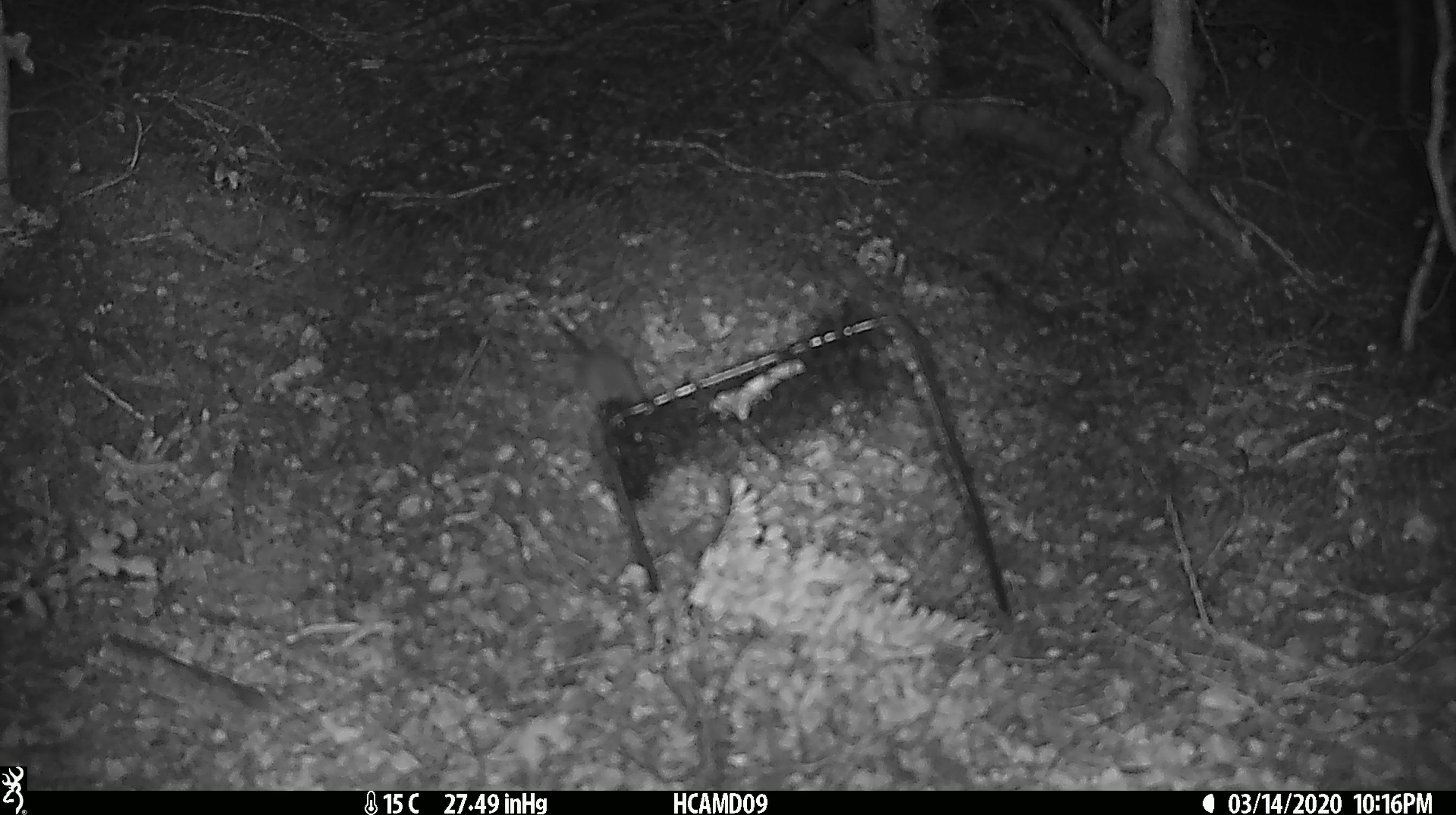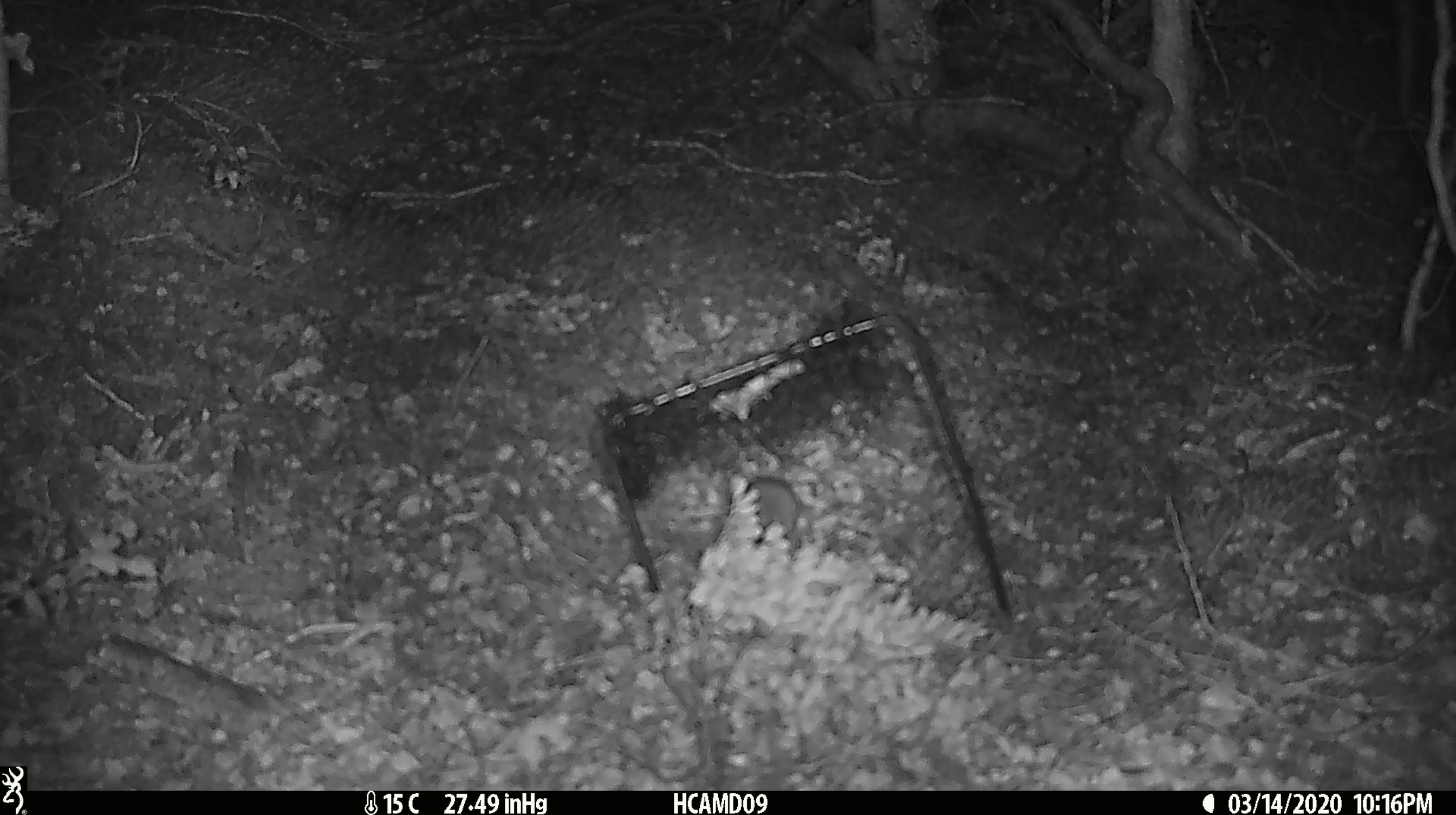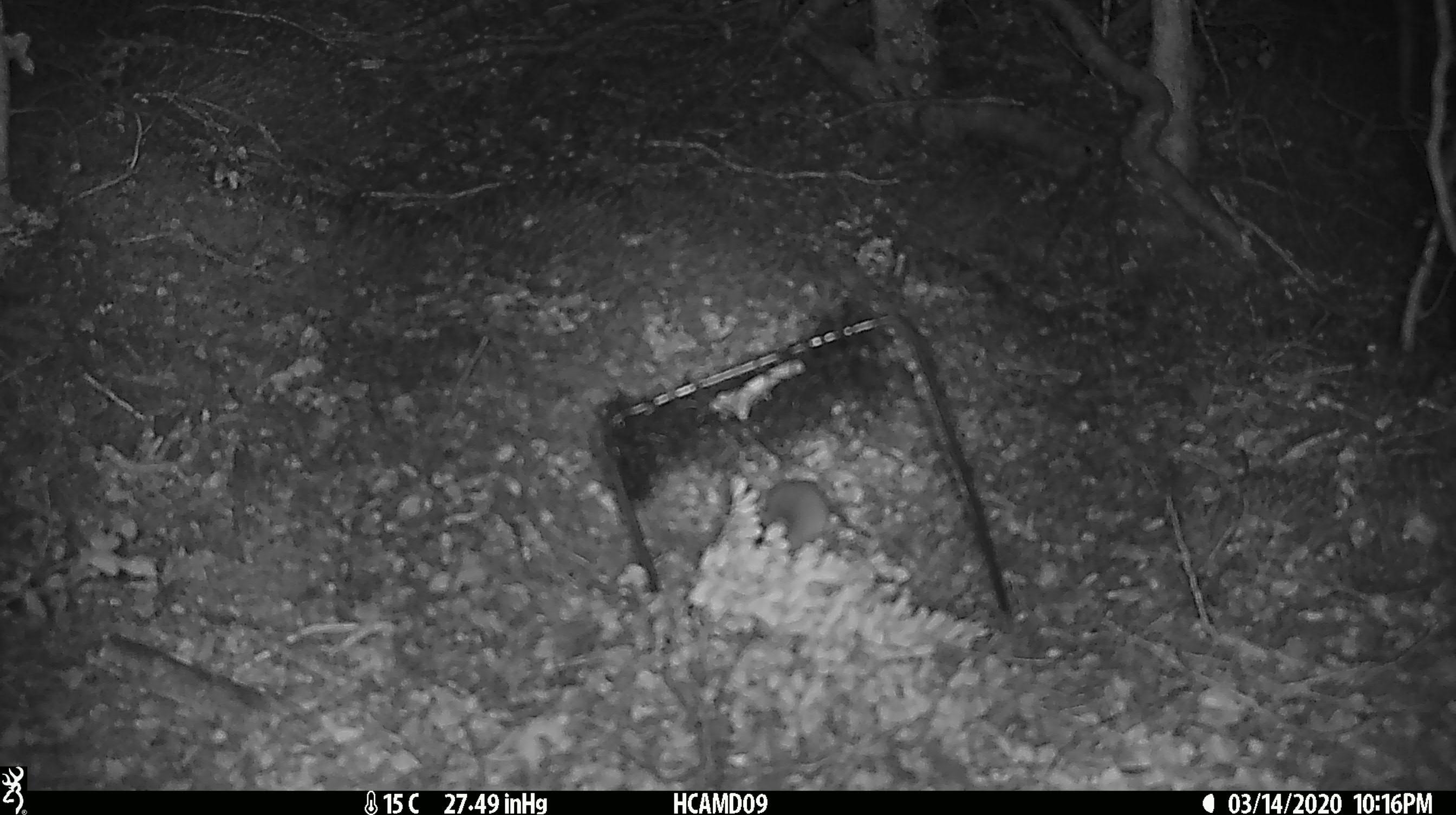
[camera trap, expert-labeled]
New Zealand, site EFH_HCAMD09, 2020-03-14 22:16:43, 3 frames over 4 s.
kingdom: Animalia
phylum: Chordata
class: Mammalia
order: Rodentia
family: Muridae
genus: Mus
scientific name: Mus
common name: mouse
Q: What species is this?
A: Mouse (Mus).